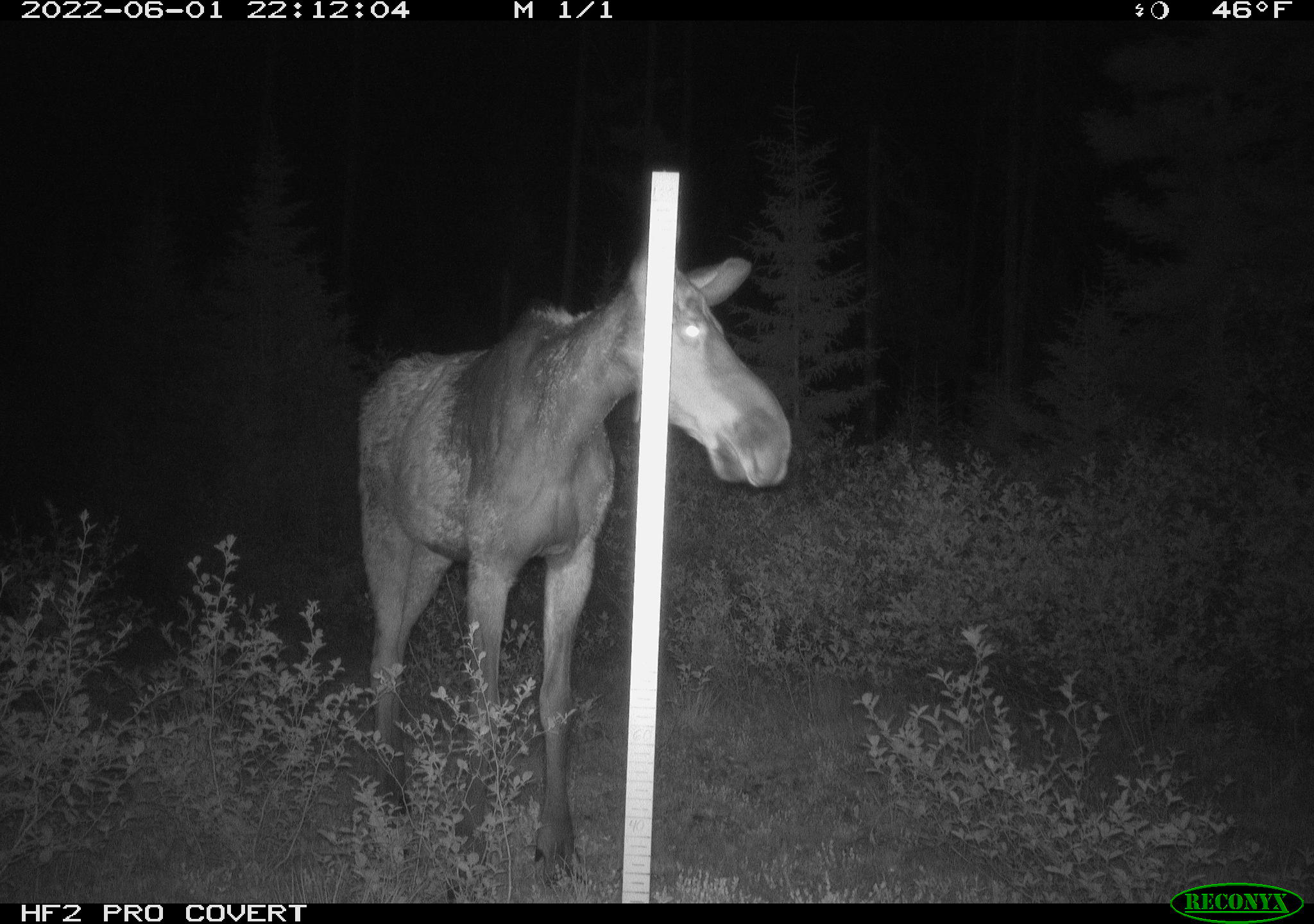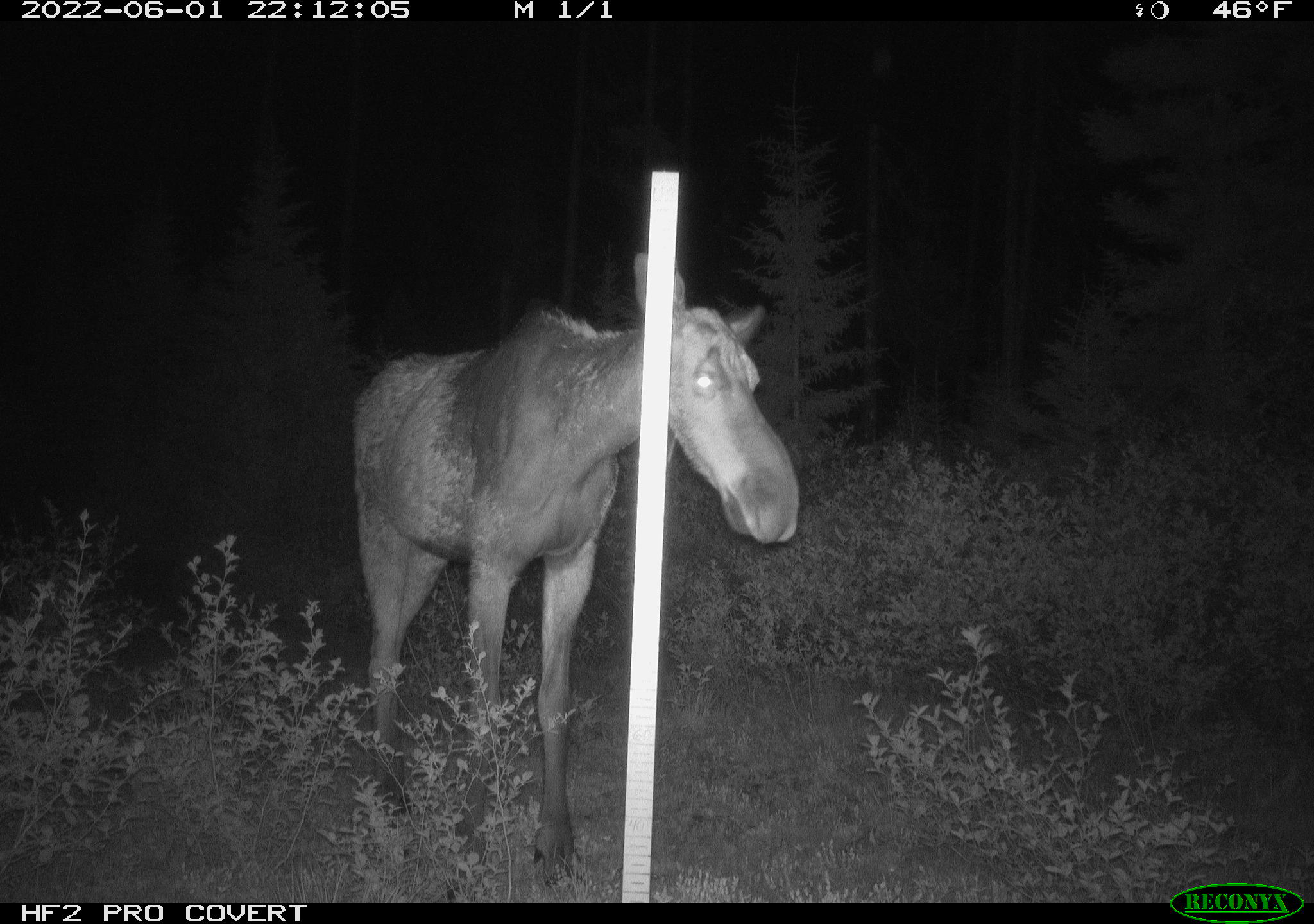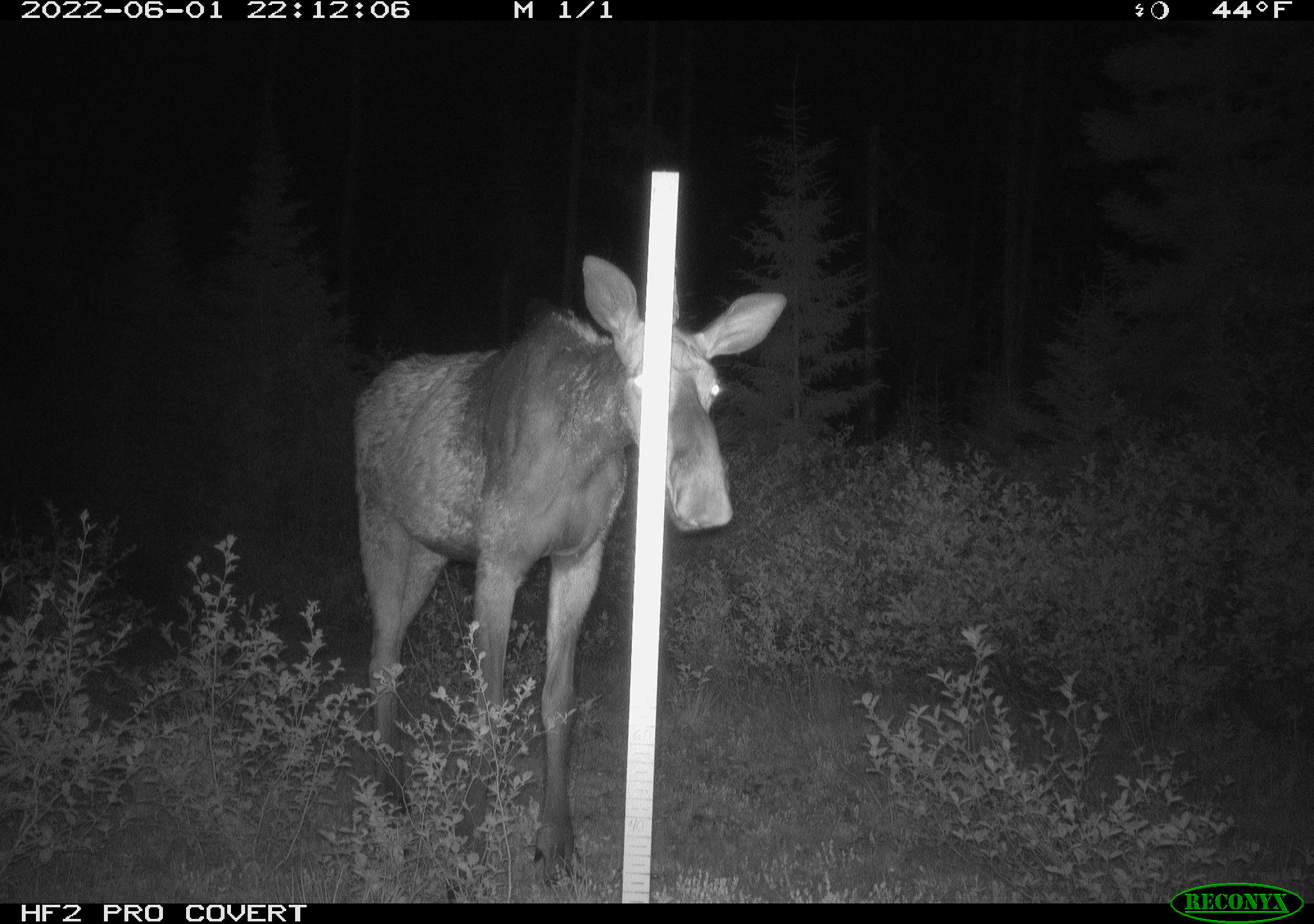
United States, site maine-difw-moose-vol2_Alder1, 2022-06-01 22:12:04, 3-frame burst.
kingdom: Animalia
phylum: Chordata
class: Mammalia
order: Artiodactyla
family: Cervidae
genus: Alces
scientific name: Alces alces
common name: moose